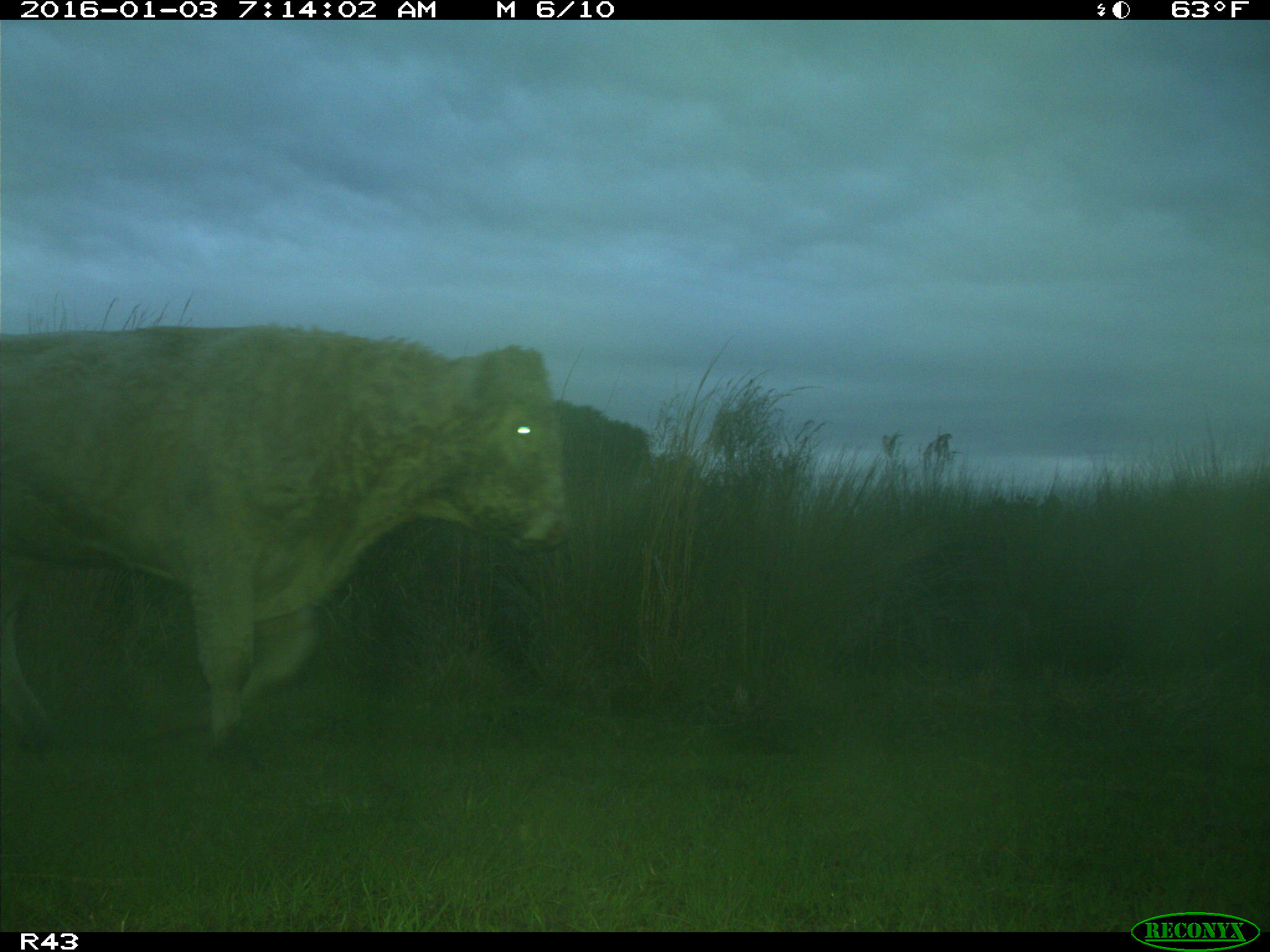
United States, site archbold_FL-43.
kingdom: Animalia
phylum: Chordata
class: Mammalia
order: Artiodactyla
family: Bovidae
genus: Bos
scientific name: Bos taurus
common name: domestic cow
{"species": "Bos taurus (domestic cow)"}